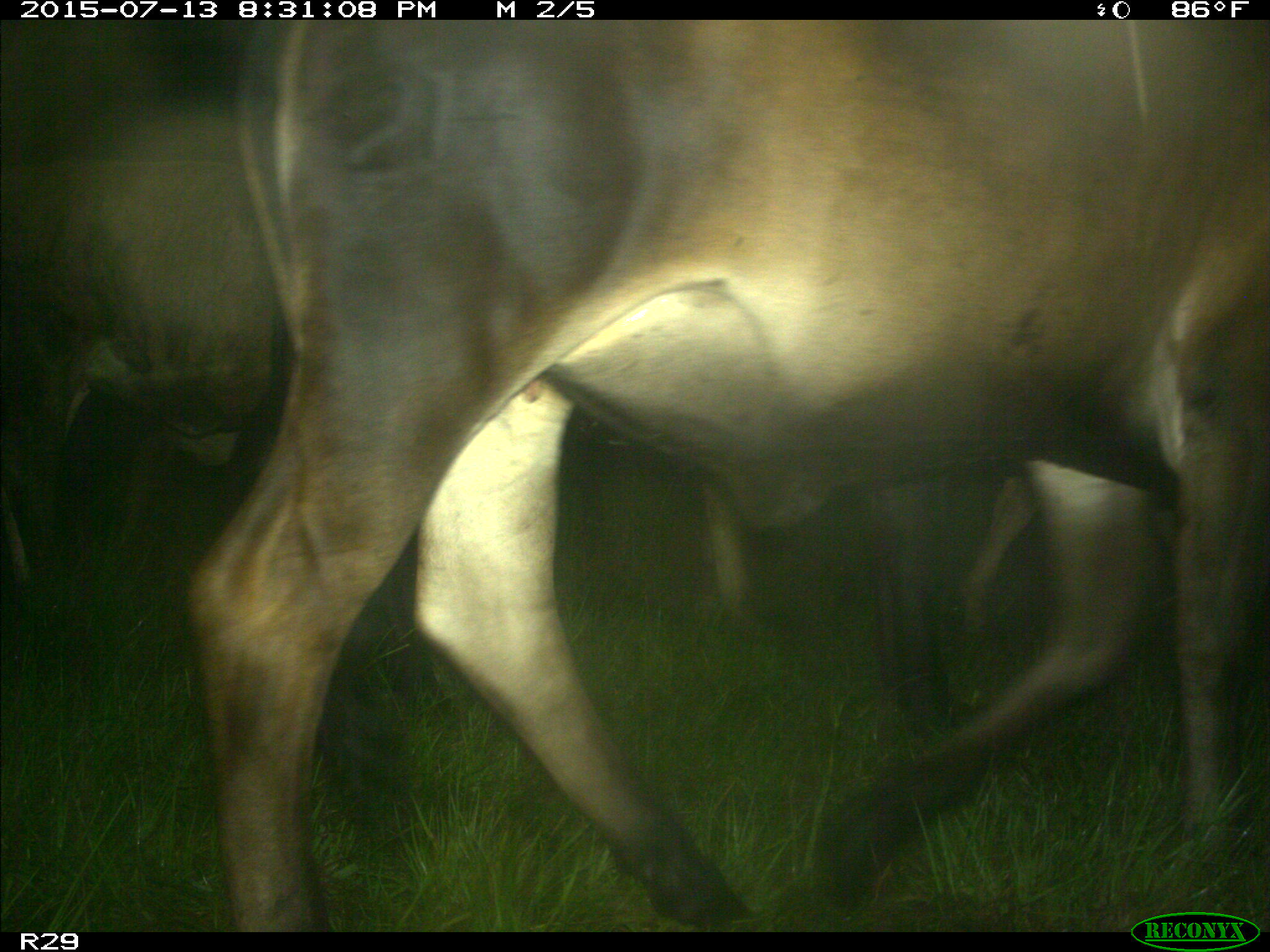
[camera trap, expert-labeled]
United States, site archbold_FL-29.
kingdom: Animalia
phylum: Chordata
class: Mammalia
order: Artiodactyla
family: Bovidae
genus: Bos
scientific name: Bos taurus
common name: domestic cow